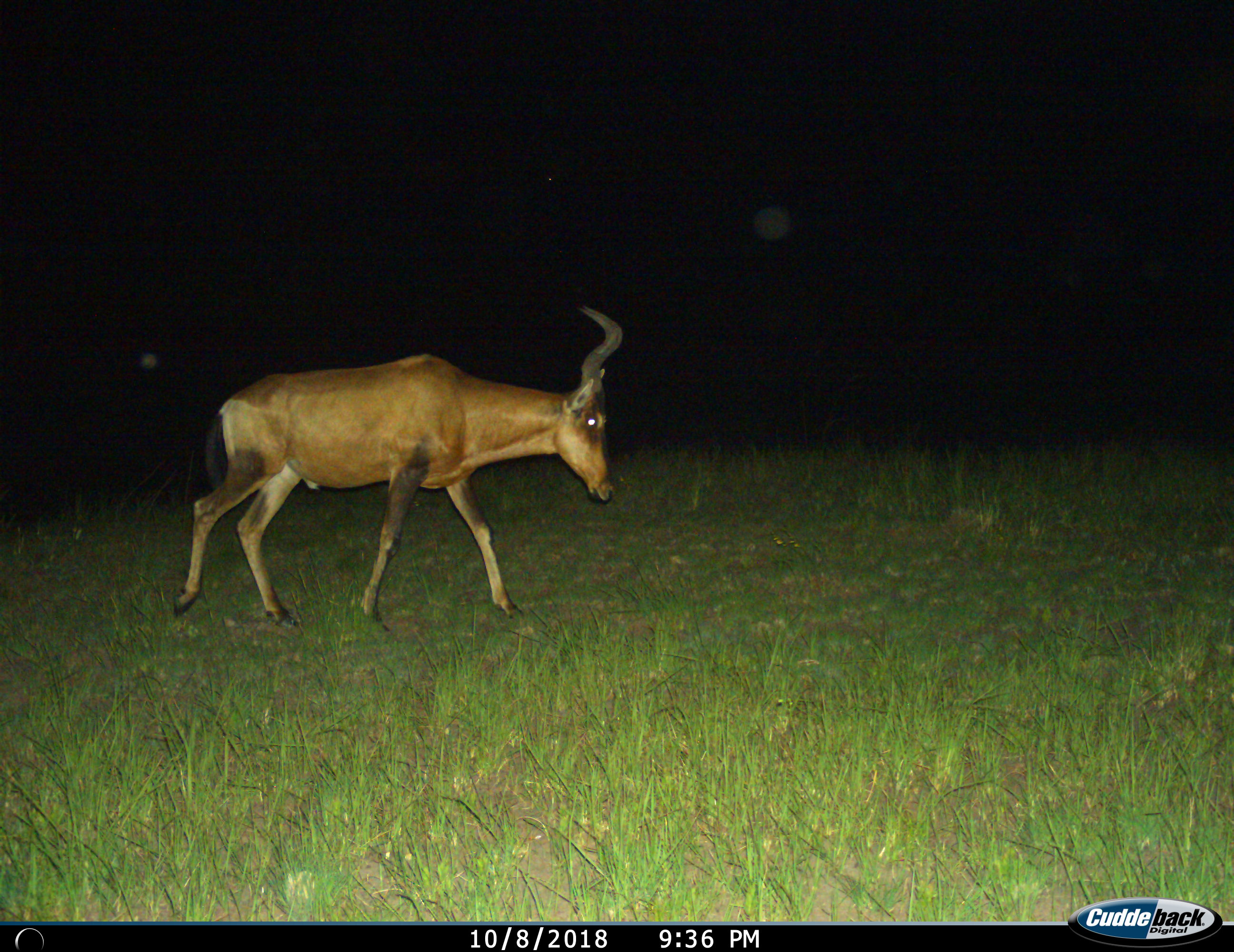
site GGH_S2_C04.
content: unidentified animal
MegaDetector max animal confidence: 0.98